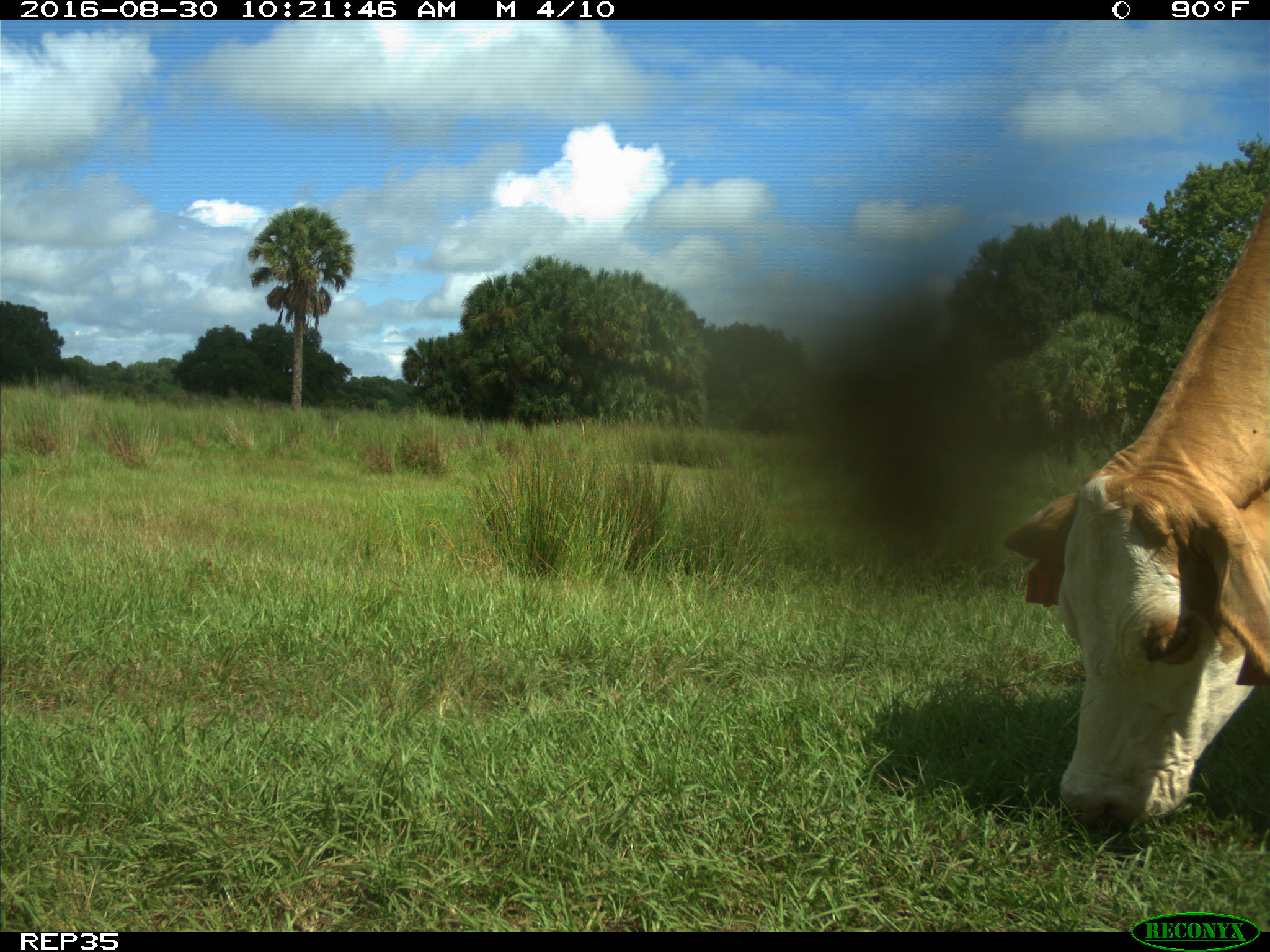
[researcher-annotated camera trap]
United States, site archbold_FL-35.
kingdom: Animalia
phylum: Chordata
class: Mammalia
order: Artiodactyla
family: Bovidae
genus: Bos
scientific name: Bos taurus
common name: domestic cow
Bos taurus (domestic cow).